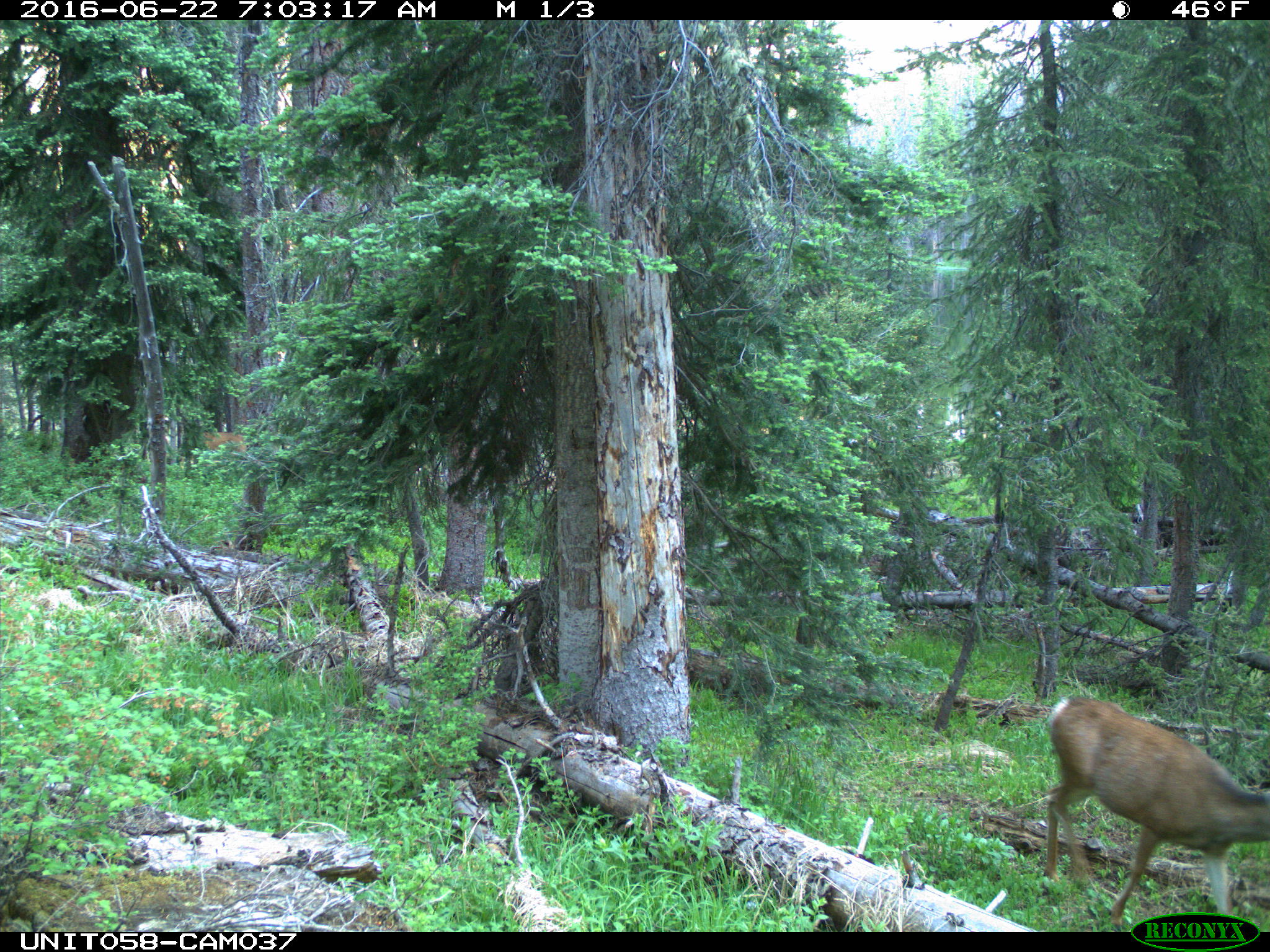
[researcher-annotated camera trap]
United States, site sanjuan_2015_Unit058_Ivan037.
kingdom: Animalia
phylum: Chordata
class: Mammalia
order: Artiodactyla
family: Cervidae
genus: Odocoileus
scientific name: Odocoileus hemionus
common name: mule deer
Odocoileus hemionus (mule deer).